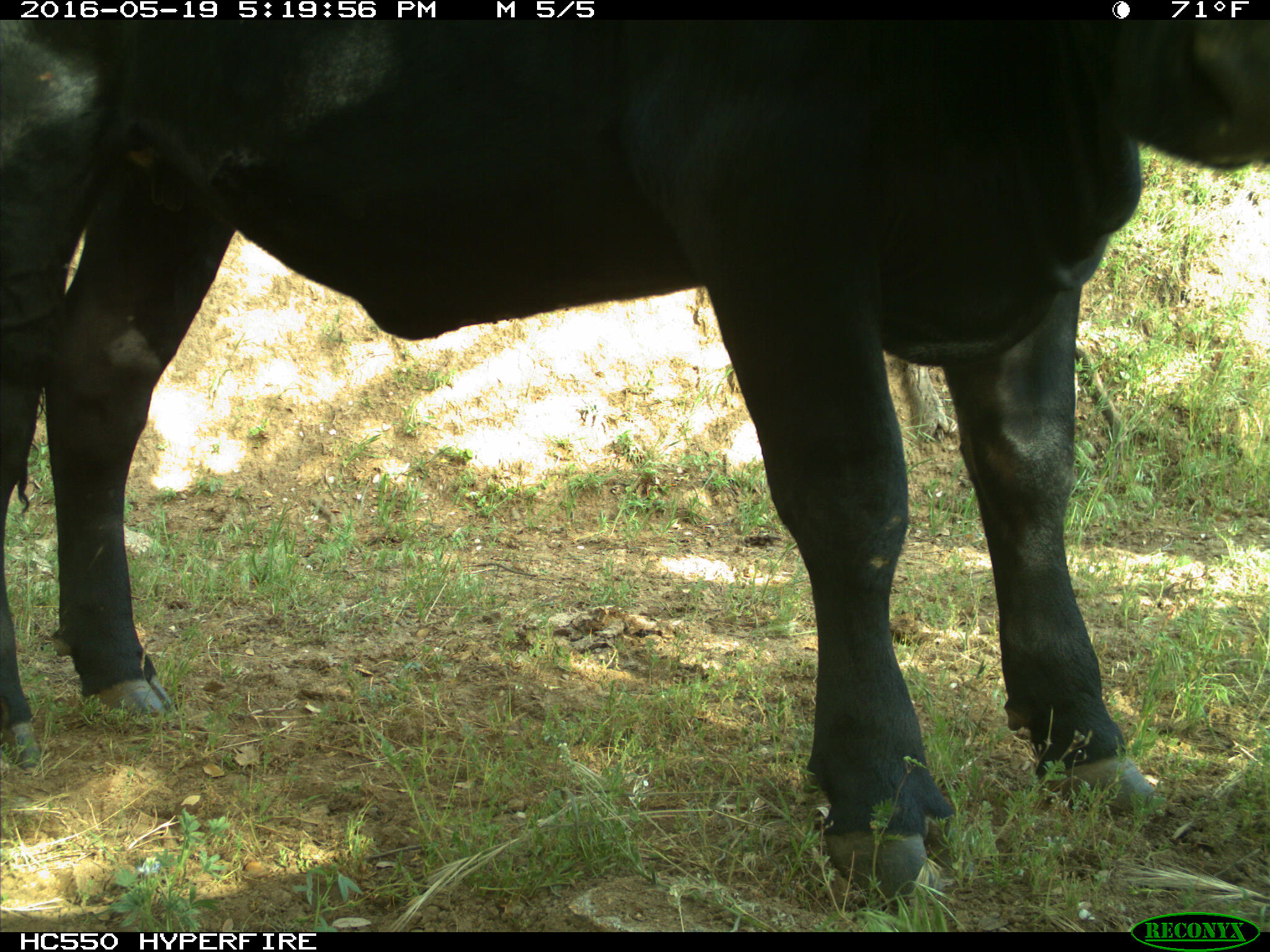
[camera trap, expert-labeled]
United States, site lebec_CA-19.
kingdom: Animalia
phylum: Chordata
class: Mammalia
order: Artiodactyla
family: Bovidae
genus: Bos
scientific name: Bos taurus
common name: domestic cow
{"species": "Bos taurus (domestic cow)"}